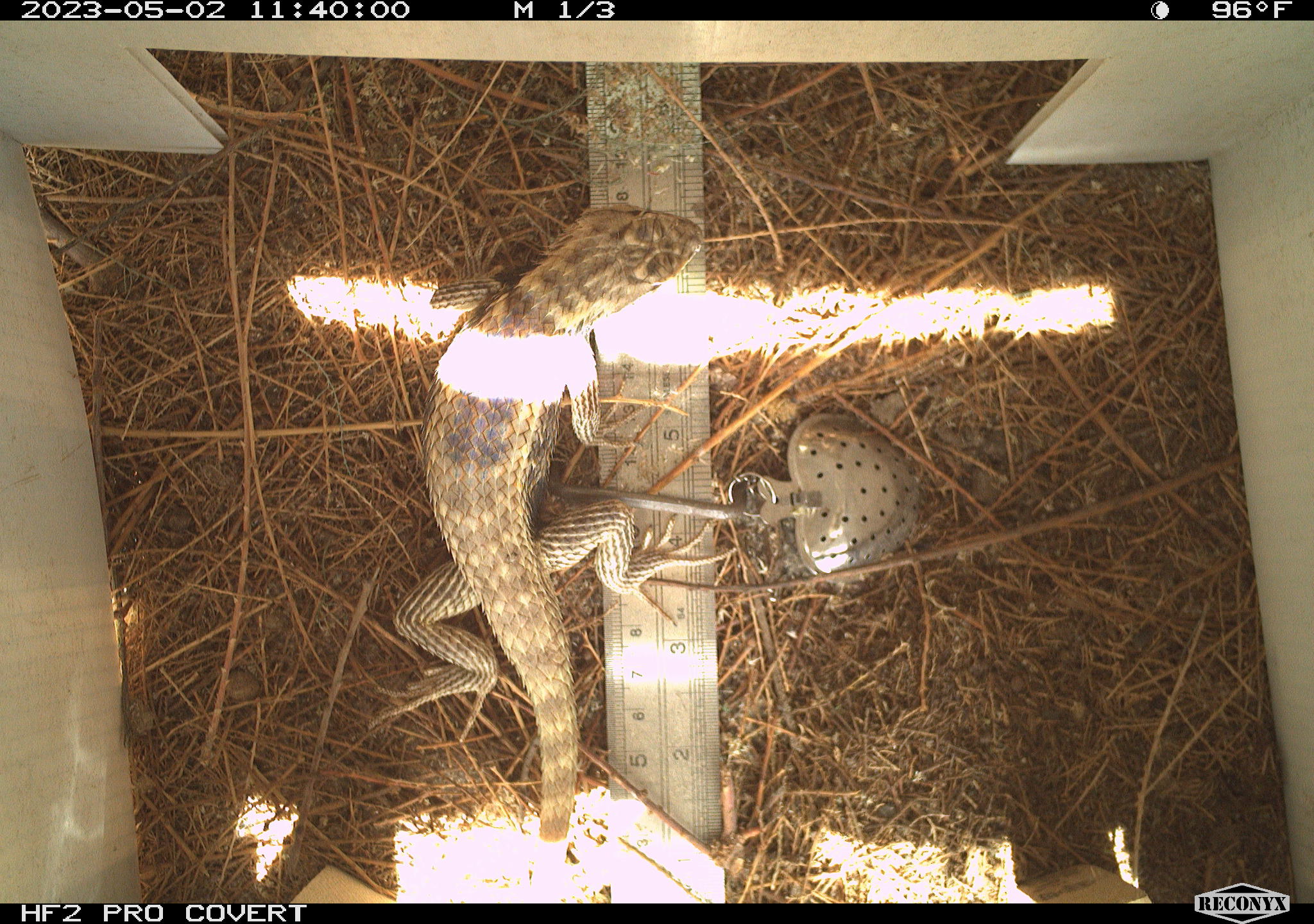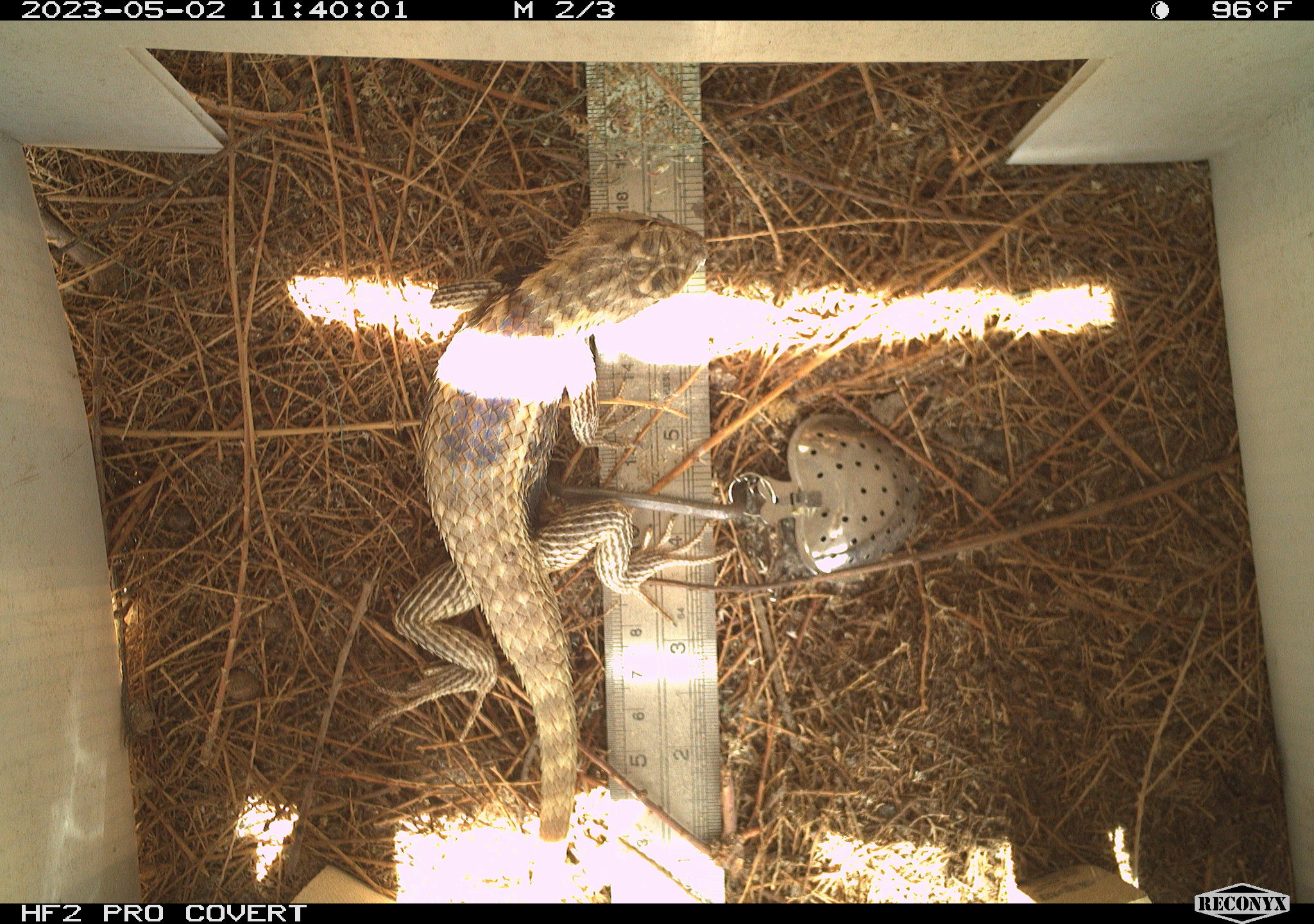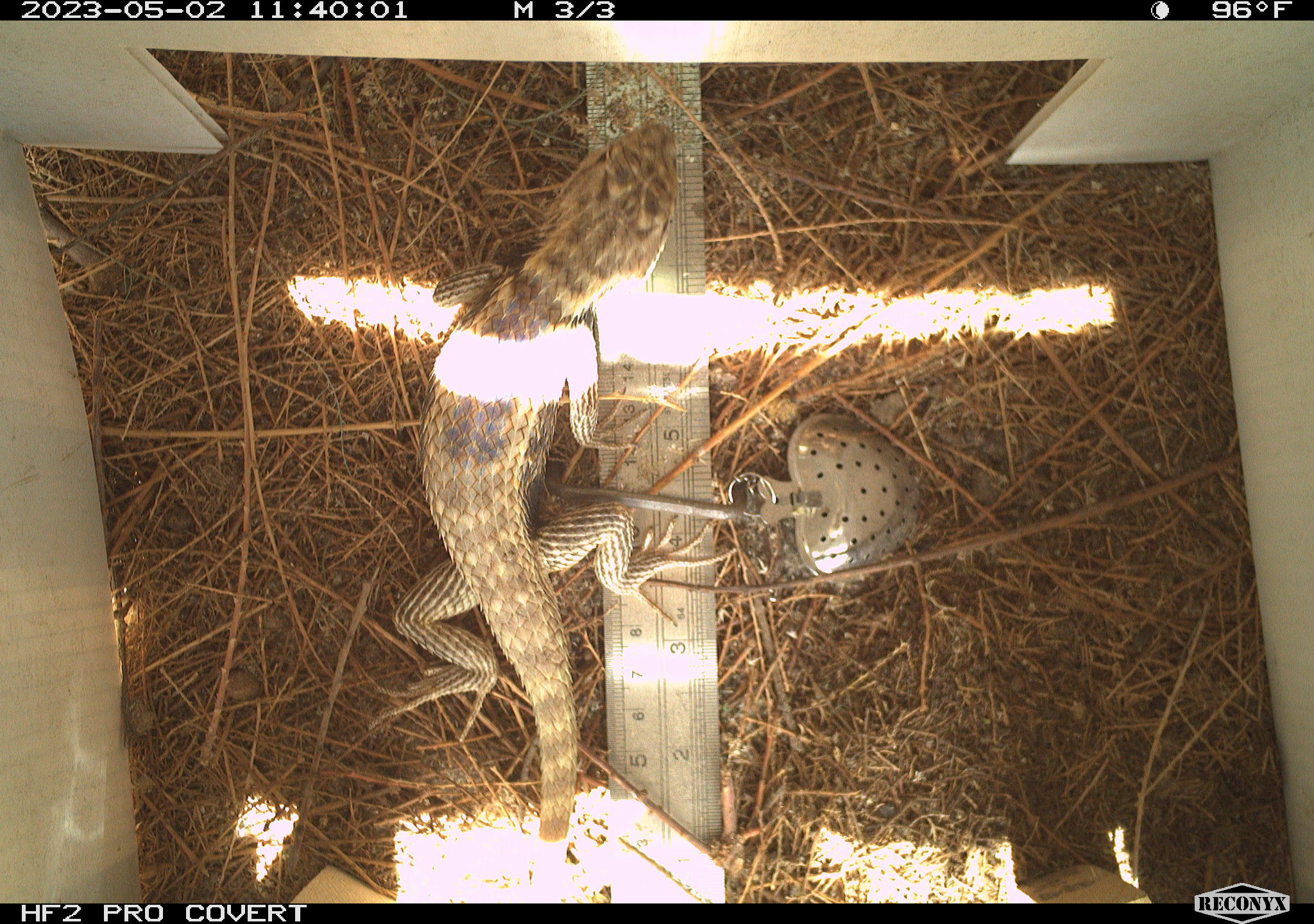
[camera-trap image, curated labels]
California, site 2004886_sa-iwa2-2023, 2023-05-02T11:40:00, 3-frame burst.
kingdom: Animalia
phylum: Chordata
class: Reptilia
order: Squamata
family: Phrynosomatidae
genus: Sceloporus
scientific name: Sceloporus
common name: spiny lizards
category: sceloporus species